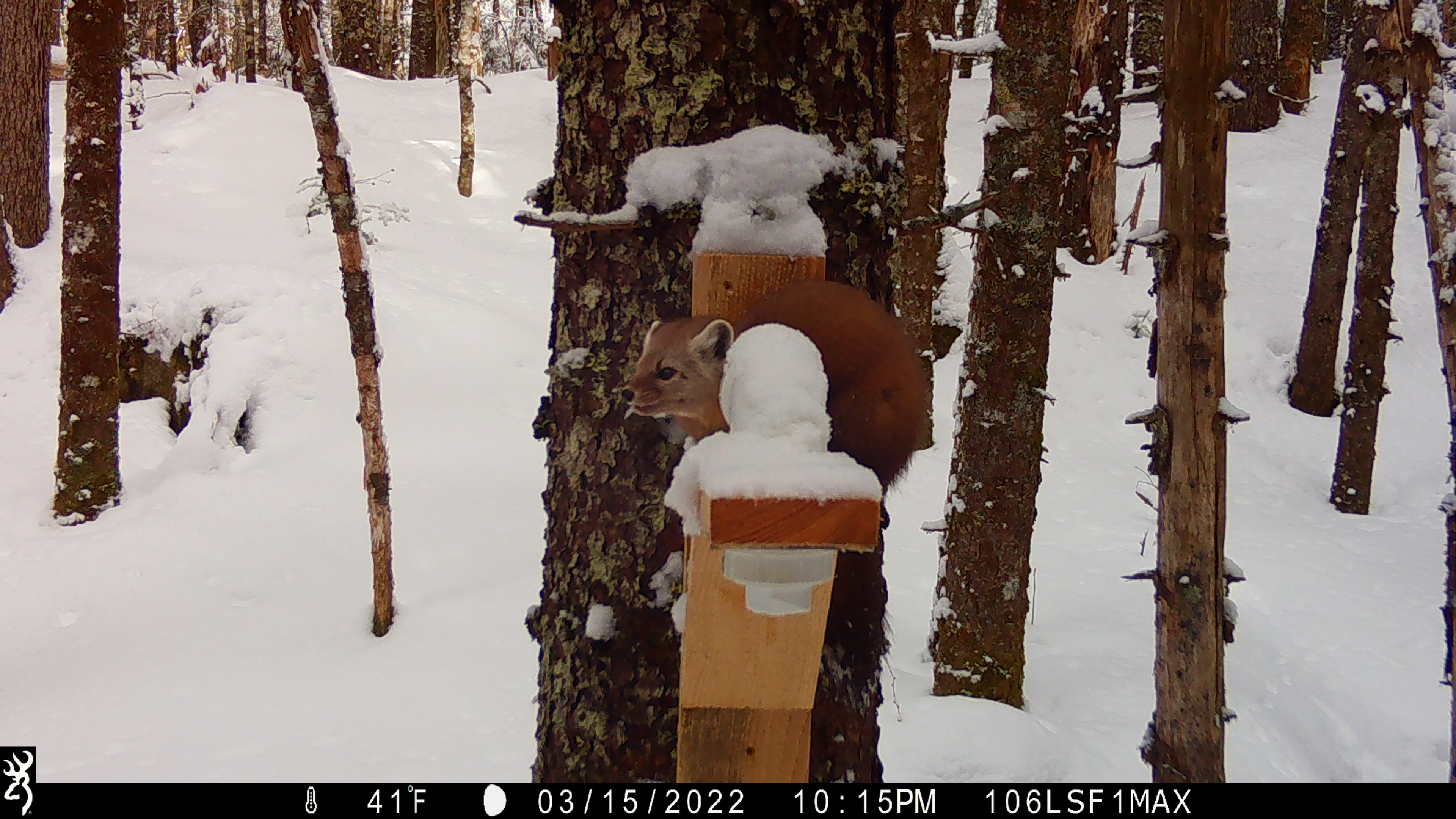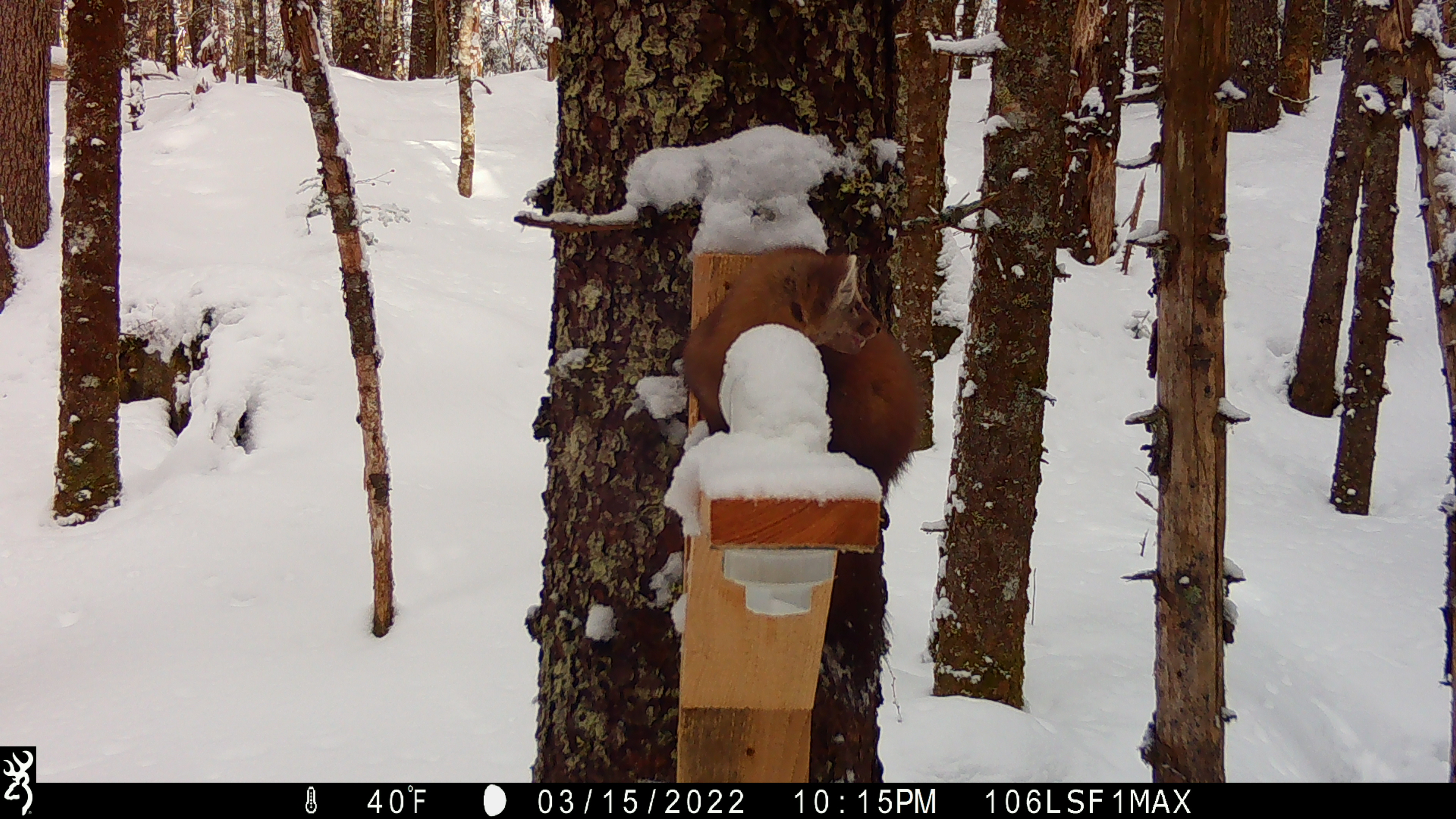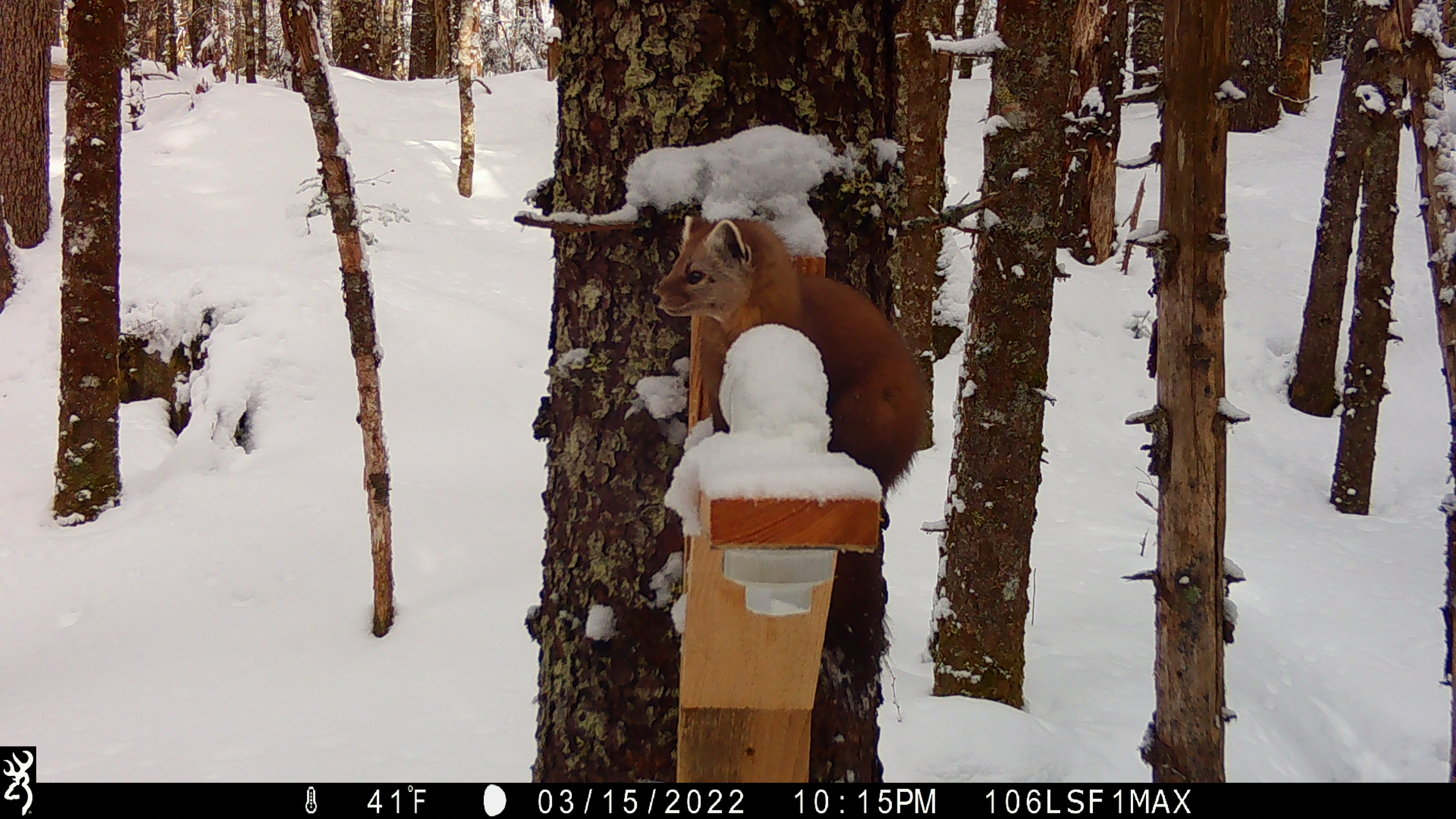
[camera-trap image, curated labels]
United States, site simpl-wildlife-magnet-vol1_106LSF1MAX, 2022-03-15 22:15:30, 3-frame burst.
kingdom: Animalia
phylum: Chordata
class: Mammalia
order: Carnivora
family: Mustelidae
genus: Martes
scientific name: Martes americana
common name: american marten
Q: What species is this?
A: American marten (Martes americana).